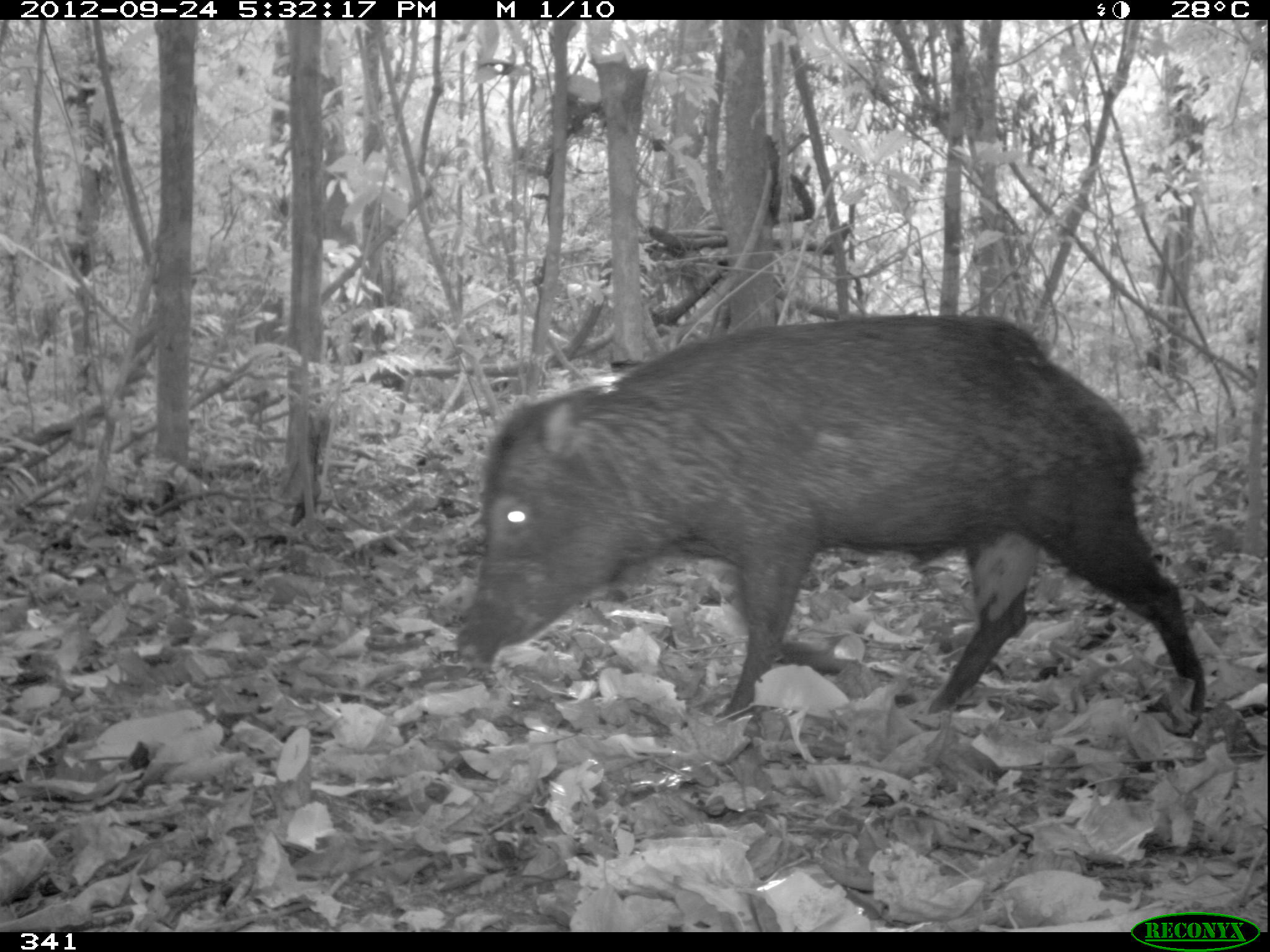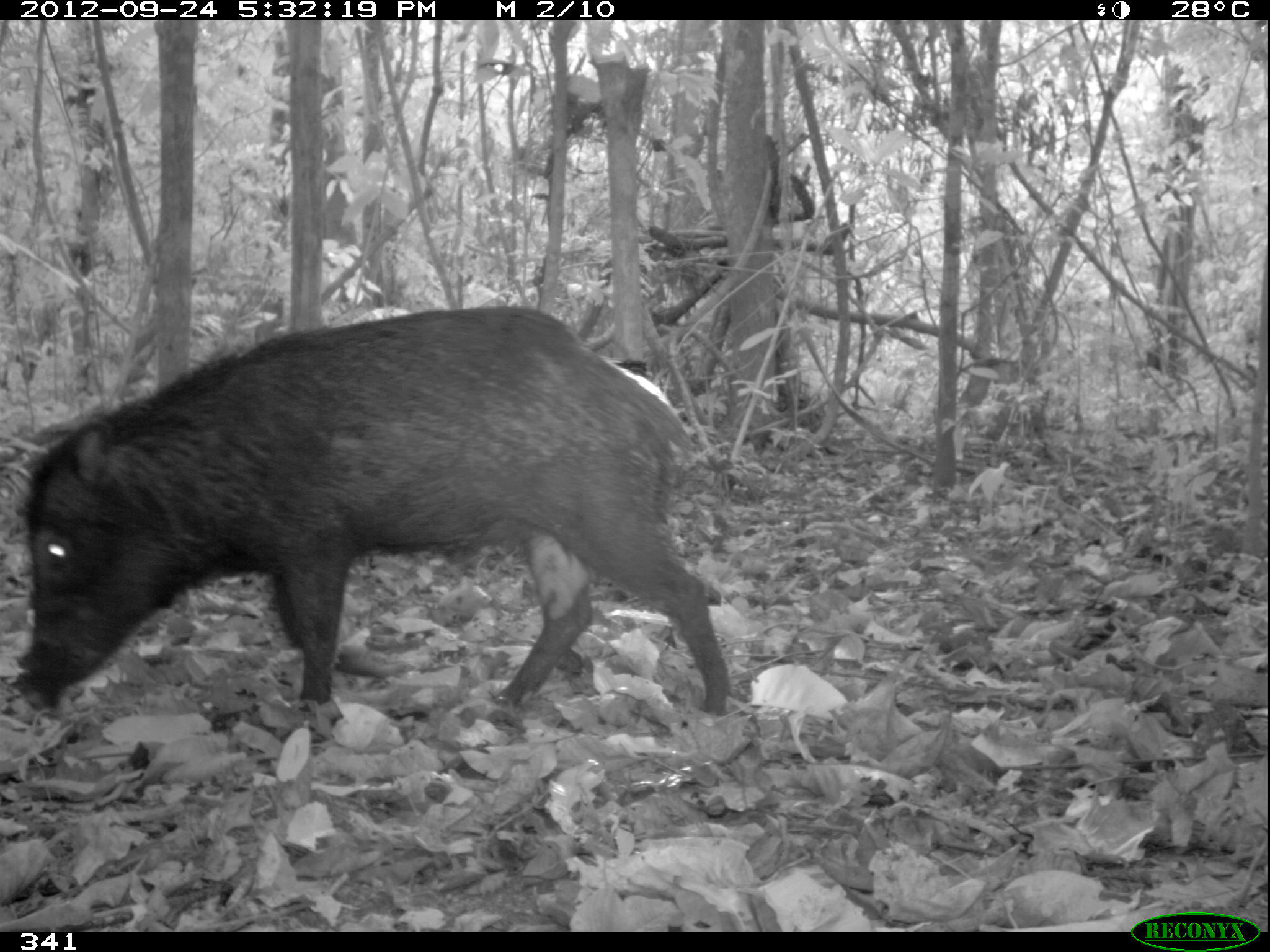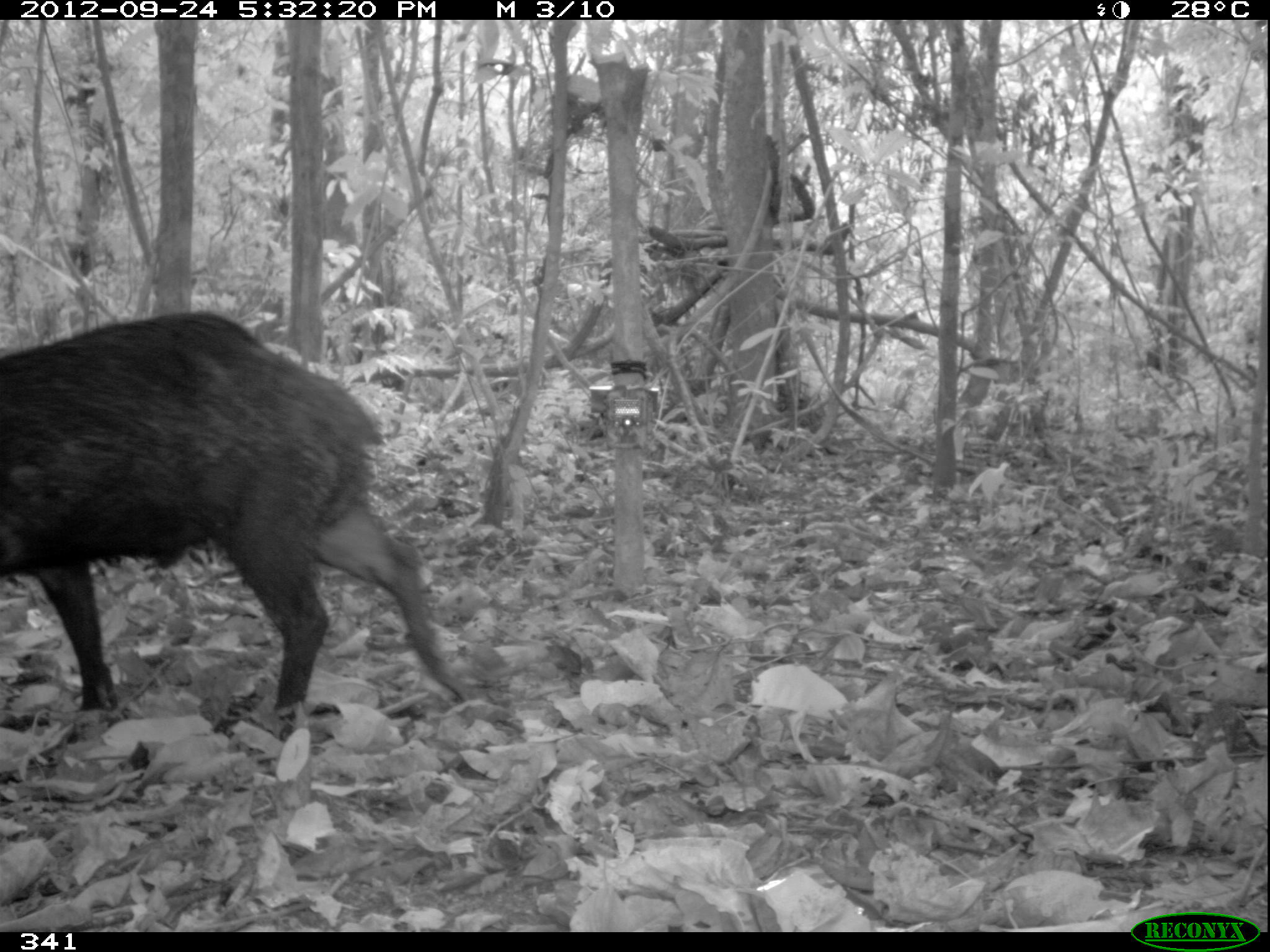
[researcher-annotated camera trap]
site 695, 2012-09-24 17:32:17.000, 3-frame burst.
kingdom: Animalia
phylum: Chordata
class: Mammalia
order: Artiodactyla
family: Tayassuidae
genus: Tayassu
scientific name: Tayassu pecari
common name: white-lipped peccary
Tayassu pecari (white-lipped peccary).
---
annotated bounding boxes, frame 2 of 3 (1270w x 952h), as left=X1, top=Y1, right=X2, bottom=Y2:
tayassu pecari: left=12, top=300, right=733, bottom=736